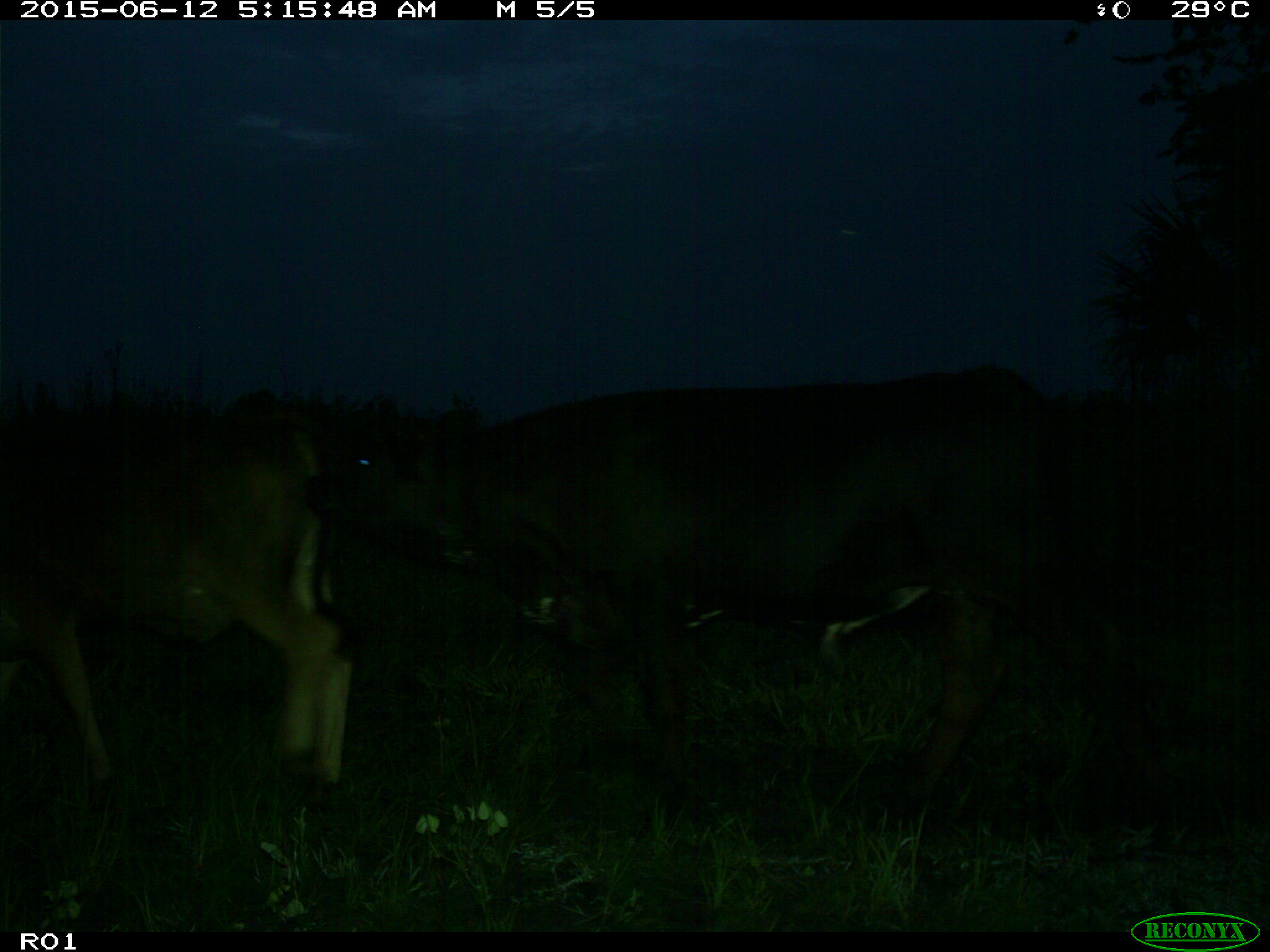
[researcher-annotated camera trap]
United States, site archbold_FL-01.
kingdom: Animalia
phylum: Chordata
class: Mammalia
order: Artiodactyla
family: Bovidae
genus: Bos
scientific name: Bos taurus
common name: domestic cow